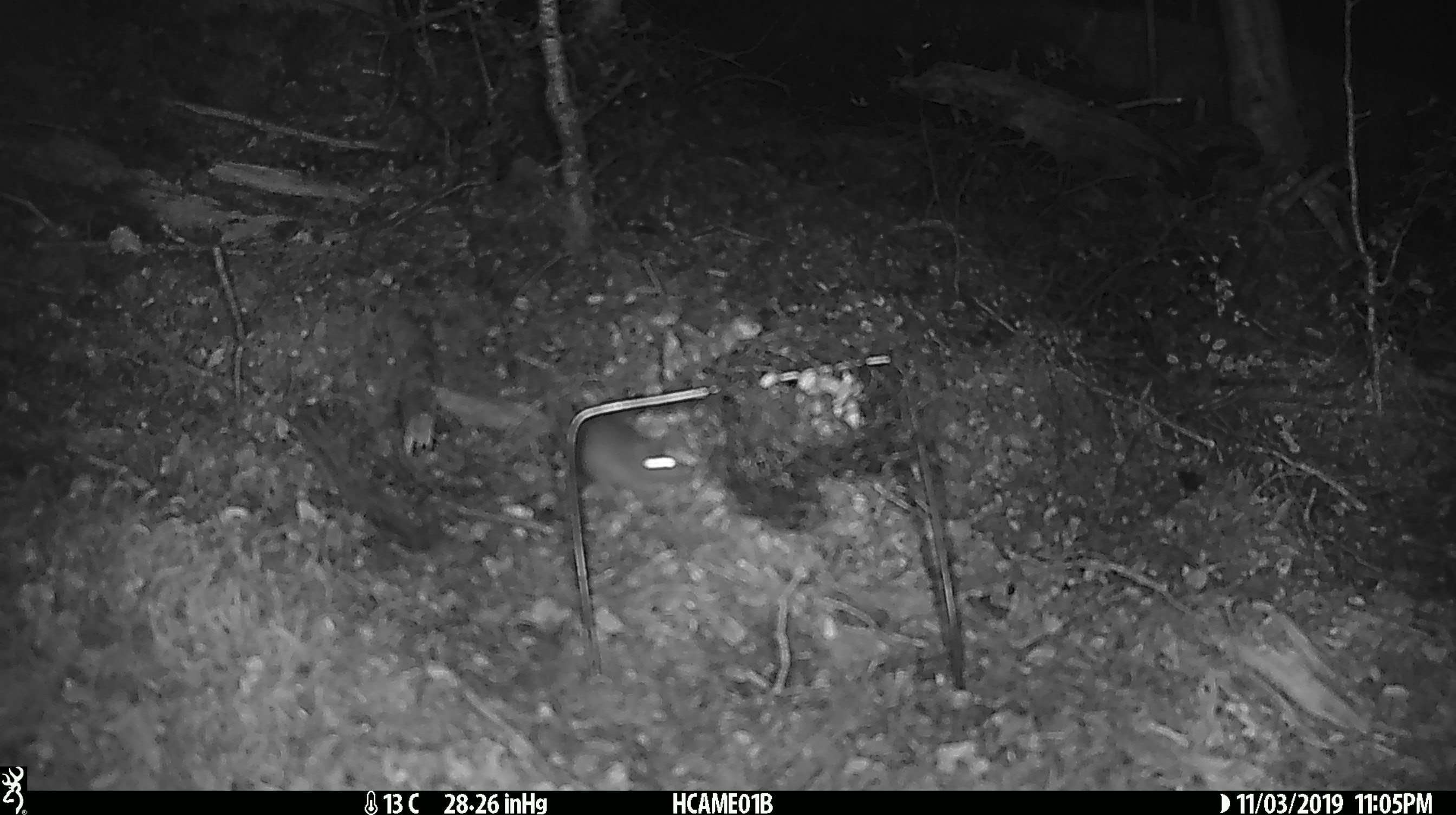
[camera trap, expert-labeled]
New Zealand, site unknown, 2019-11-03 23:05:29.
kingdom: Animalia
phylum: Chordata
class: Mammalia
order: Rodentia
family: Muridae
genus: Mus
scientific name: Mus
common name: mouse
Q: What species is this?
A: Mouse (Mus).